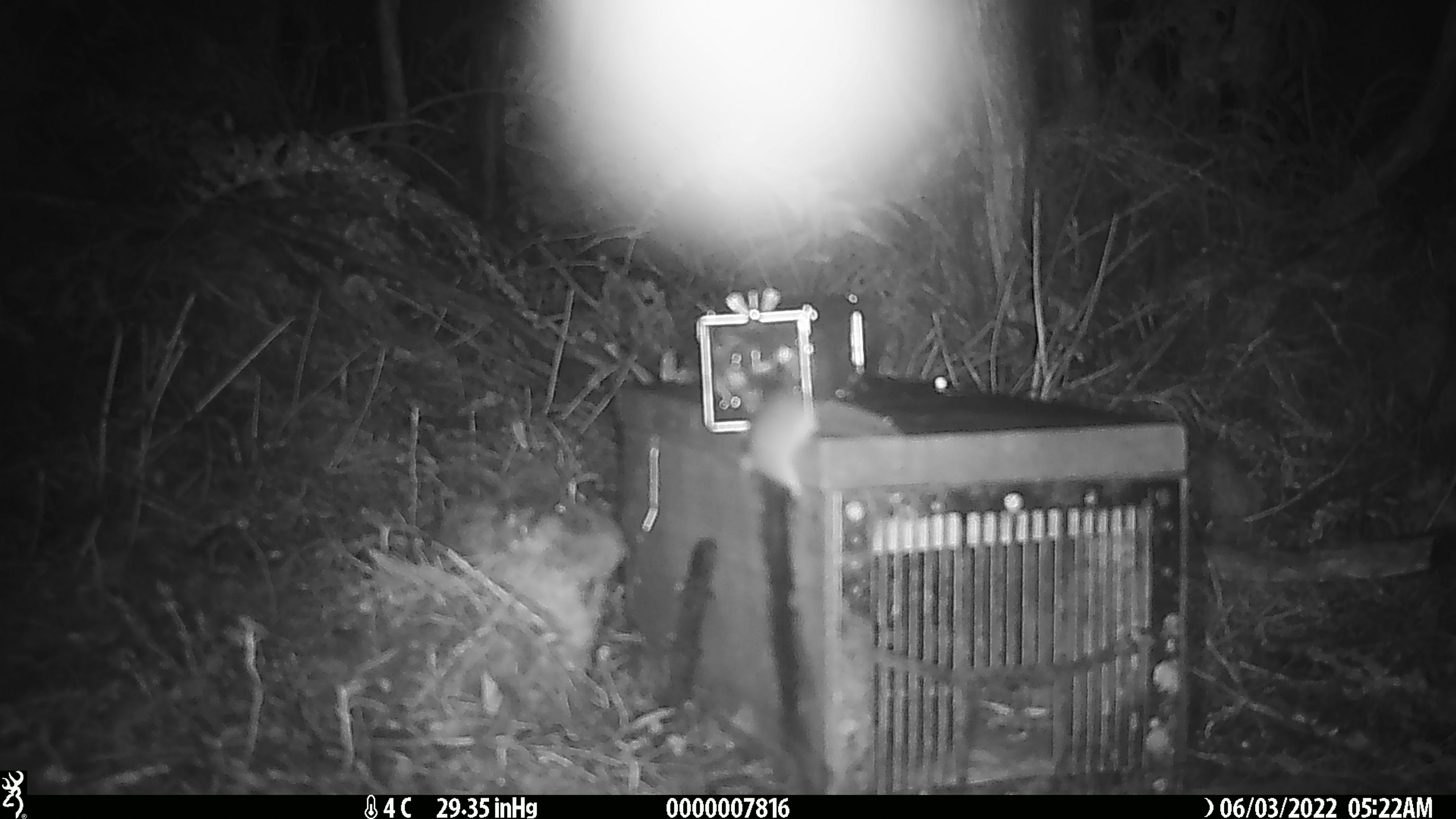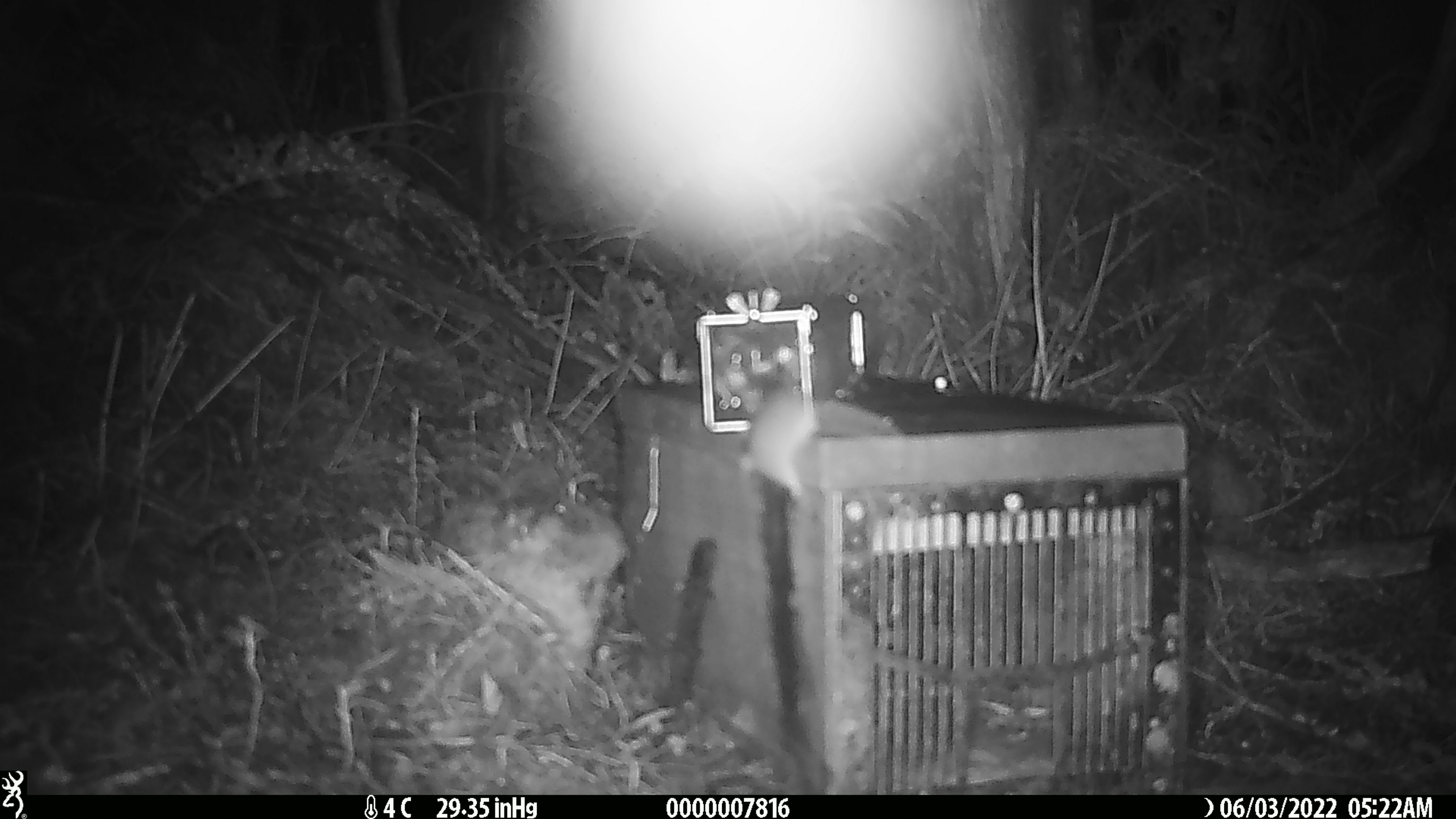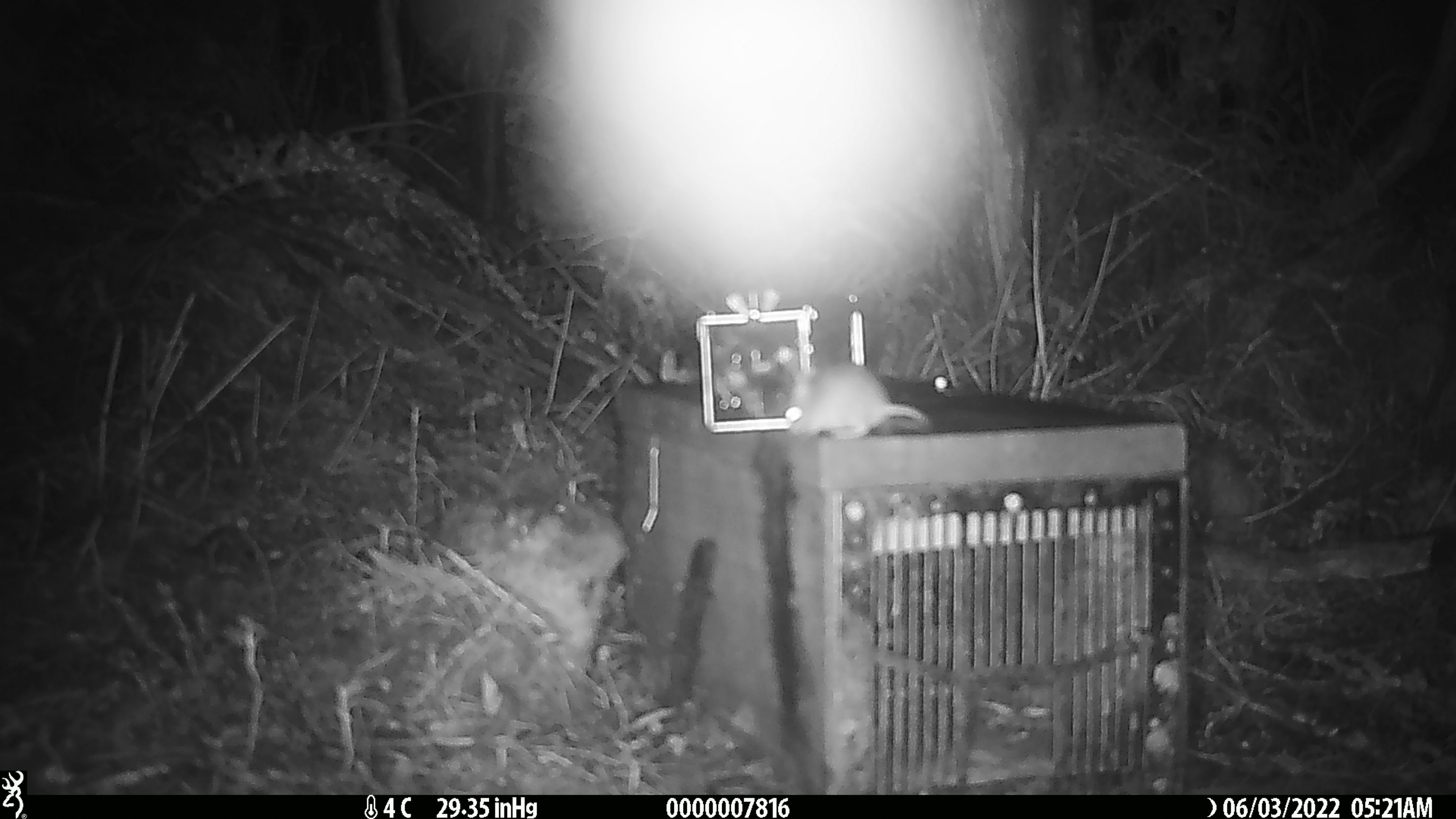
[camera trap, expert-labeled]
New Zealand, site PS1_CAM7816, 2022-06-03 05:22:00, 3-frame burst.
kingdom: Animalia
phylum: Chordata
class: Mammalia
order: Rodentia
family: Muridae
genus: Mus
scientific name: Mus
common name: mouse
Mouse (Mus).